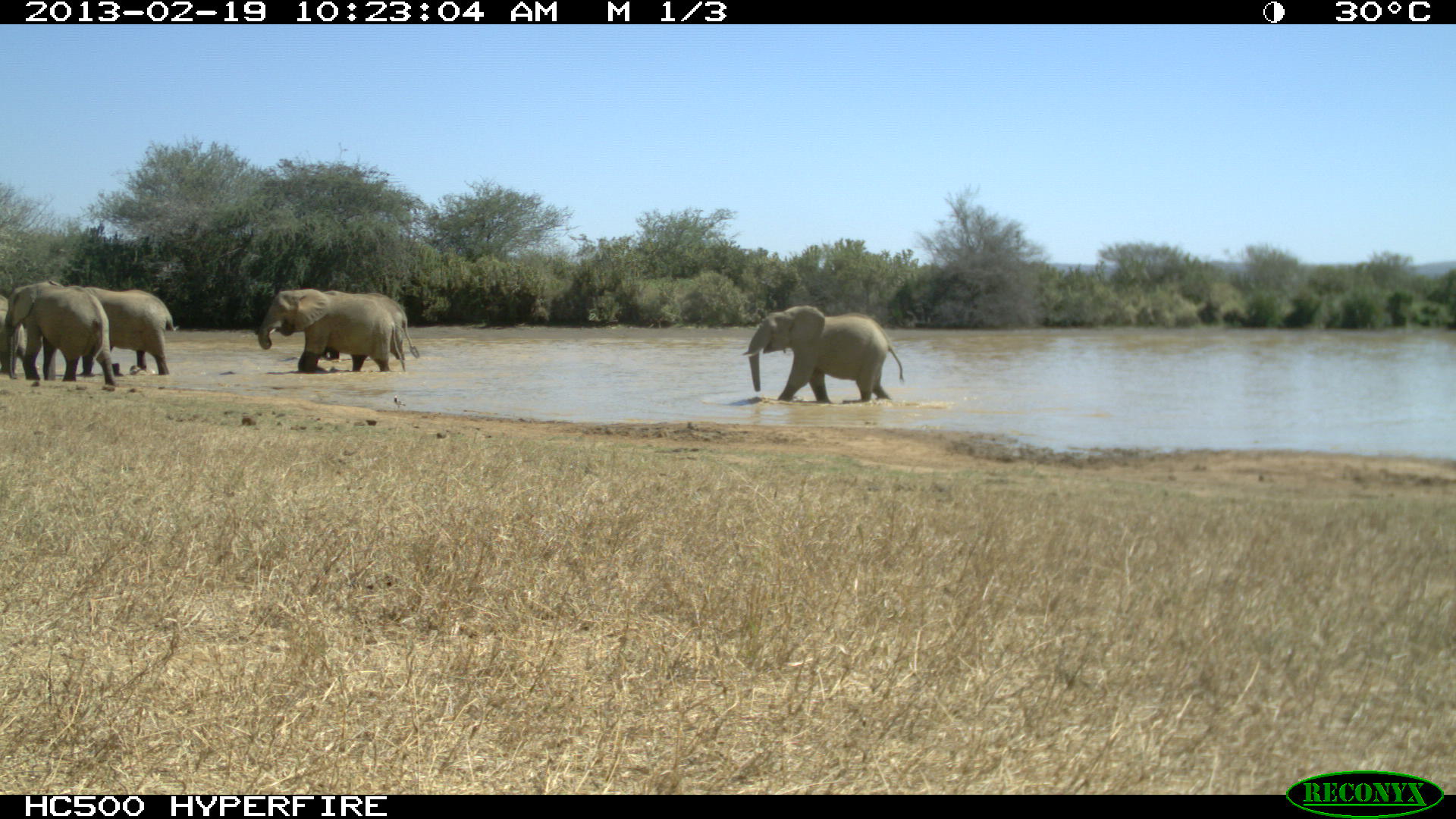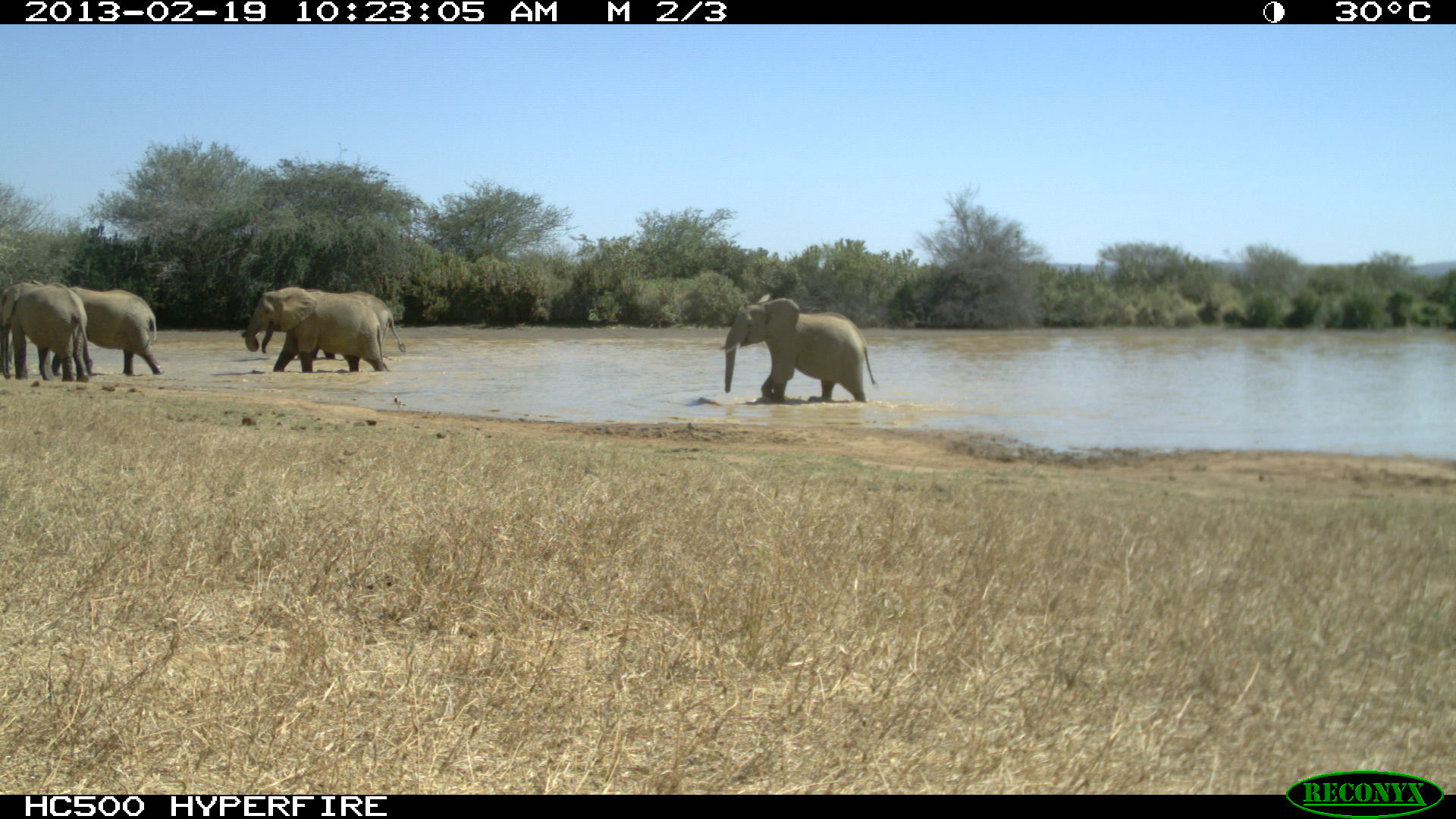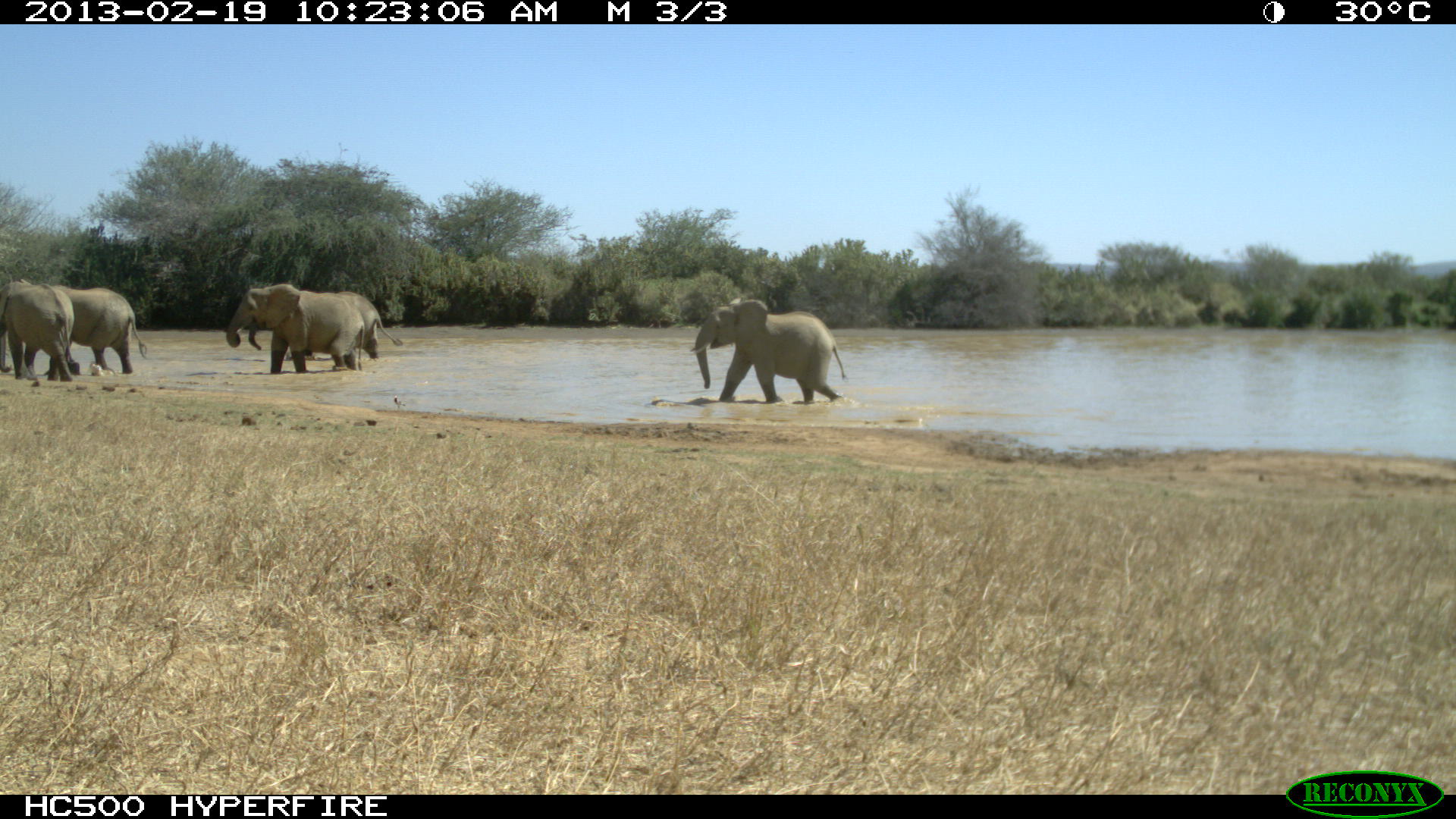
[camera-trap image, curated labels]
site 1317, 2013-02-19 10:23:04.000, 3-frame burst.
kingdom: Animalia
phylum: Chordata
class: Mammalia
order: Proboscidea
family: Elephantidae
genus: Loxodonta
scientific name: Loxodonta africana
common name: african bush elephant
Loxodonta africana (african bush elephant), count 5.